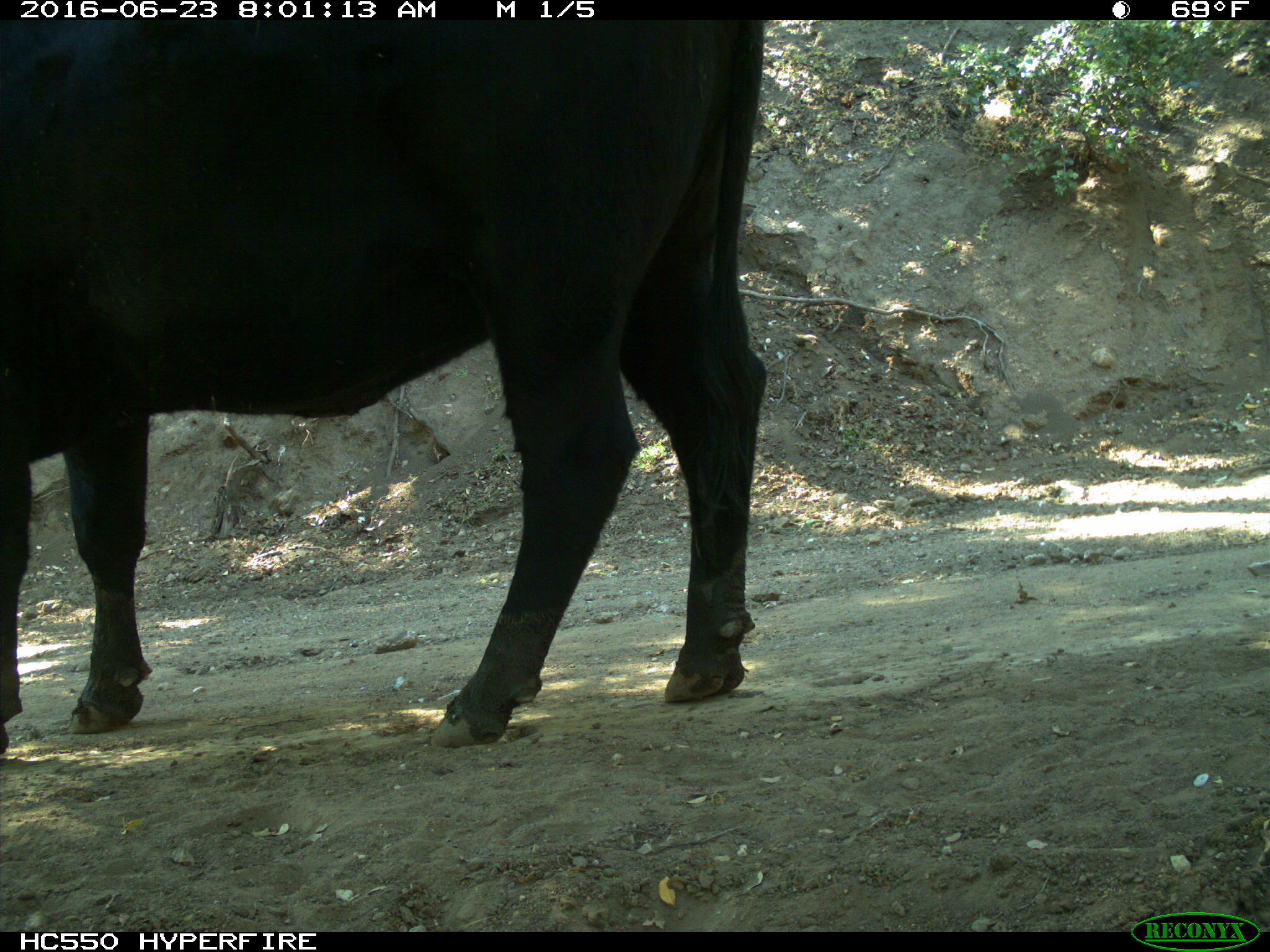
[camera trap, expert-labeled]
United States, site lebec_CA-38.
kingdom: Animalia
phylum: Chordata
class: Mammalia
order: Artiodactyla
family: Bovidae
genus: Bos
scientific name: Bos taurus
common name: domestic cow